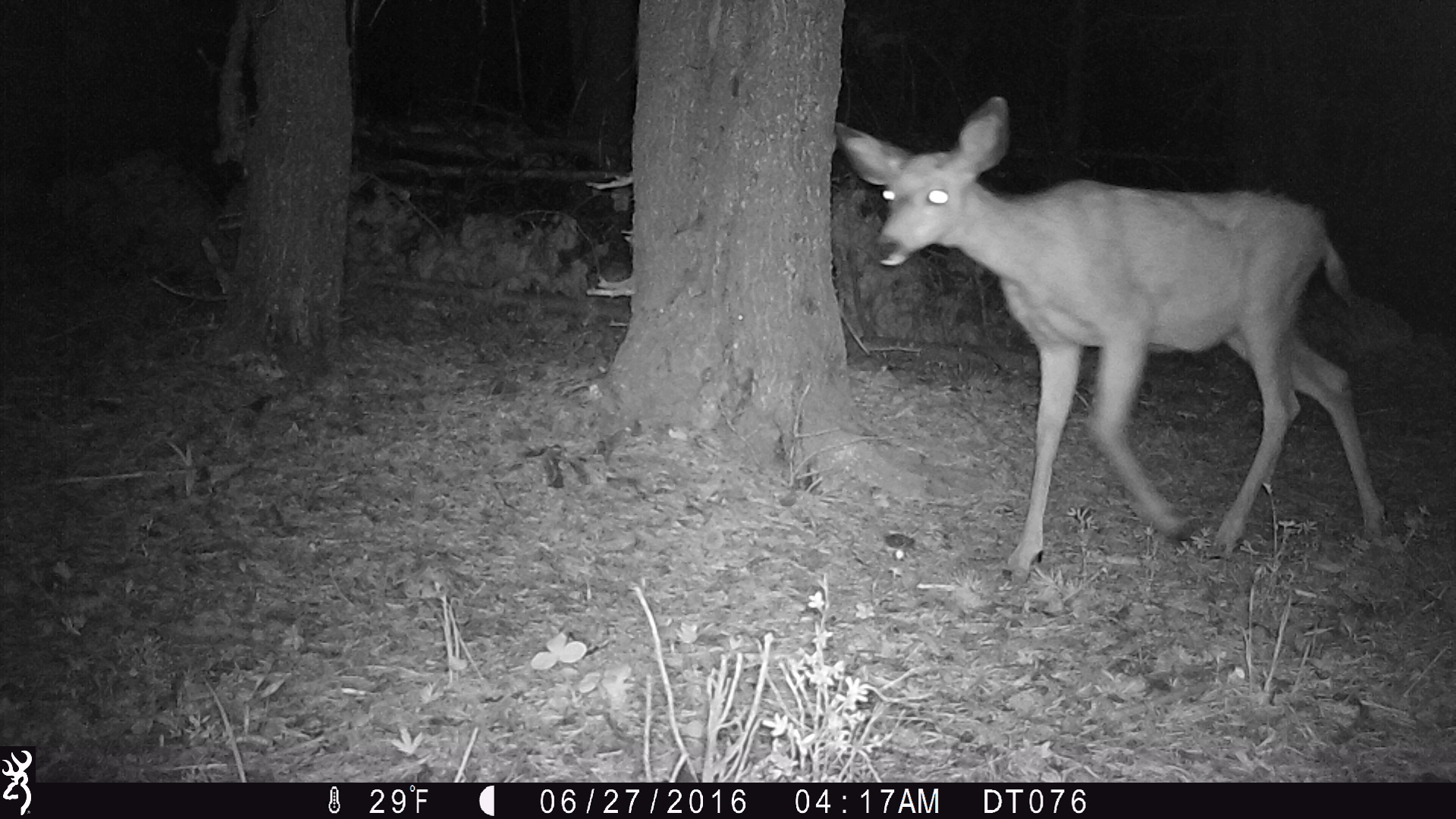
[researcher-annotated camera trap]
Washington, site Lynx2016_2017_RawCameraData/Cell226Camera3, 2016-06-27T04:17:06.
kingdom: Animalia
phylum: Chordata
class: Mammalia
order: Artiodactyla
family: Cervidae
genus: Odocoileus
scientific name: Odocoileus hemionus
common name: mule deer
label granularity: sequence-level